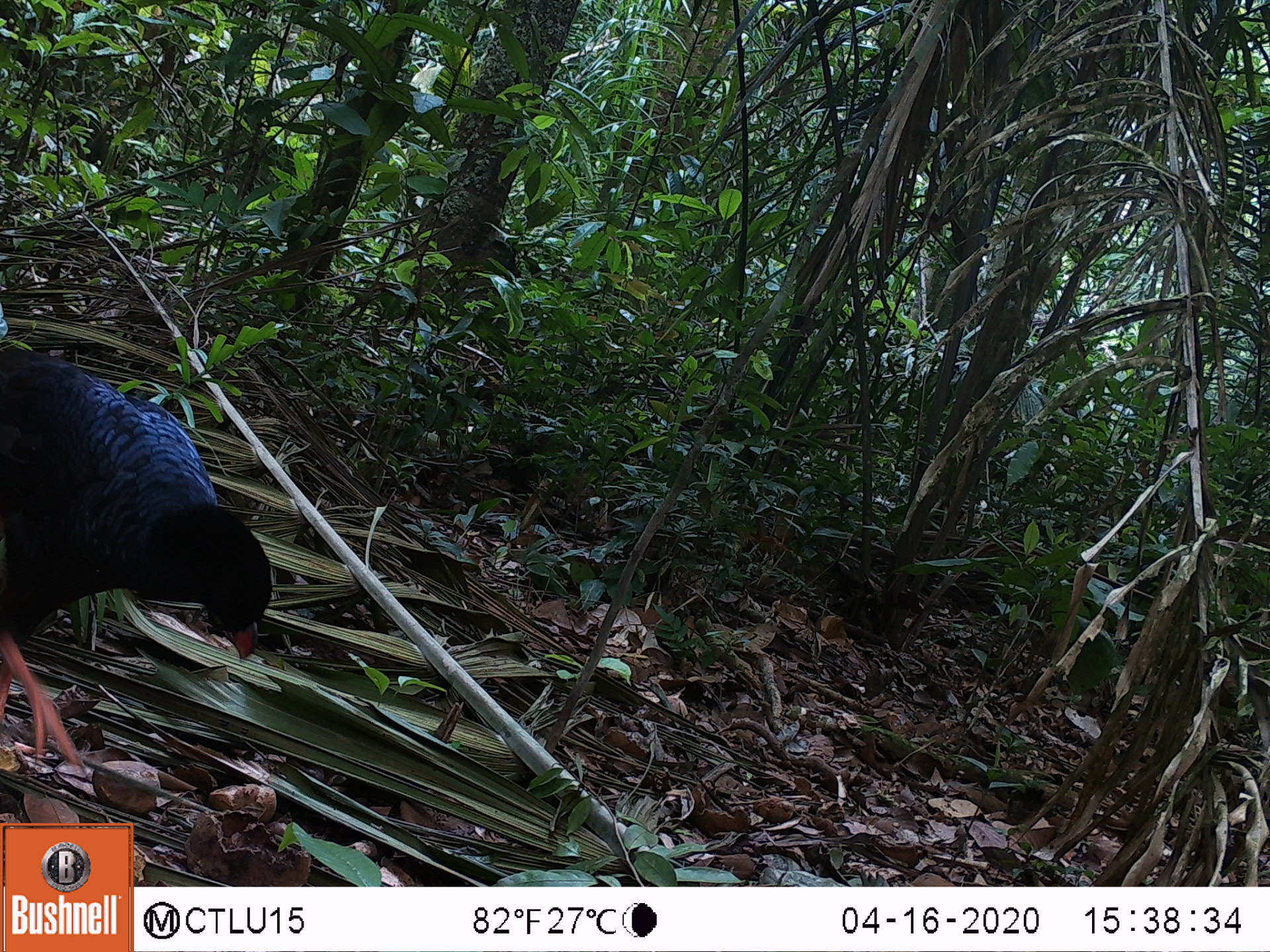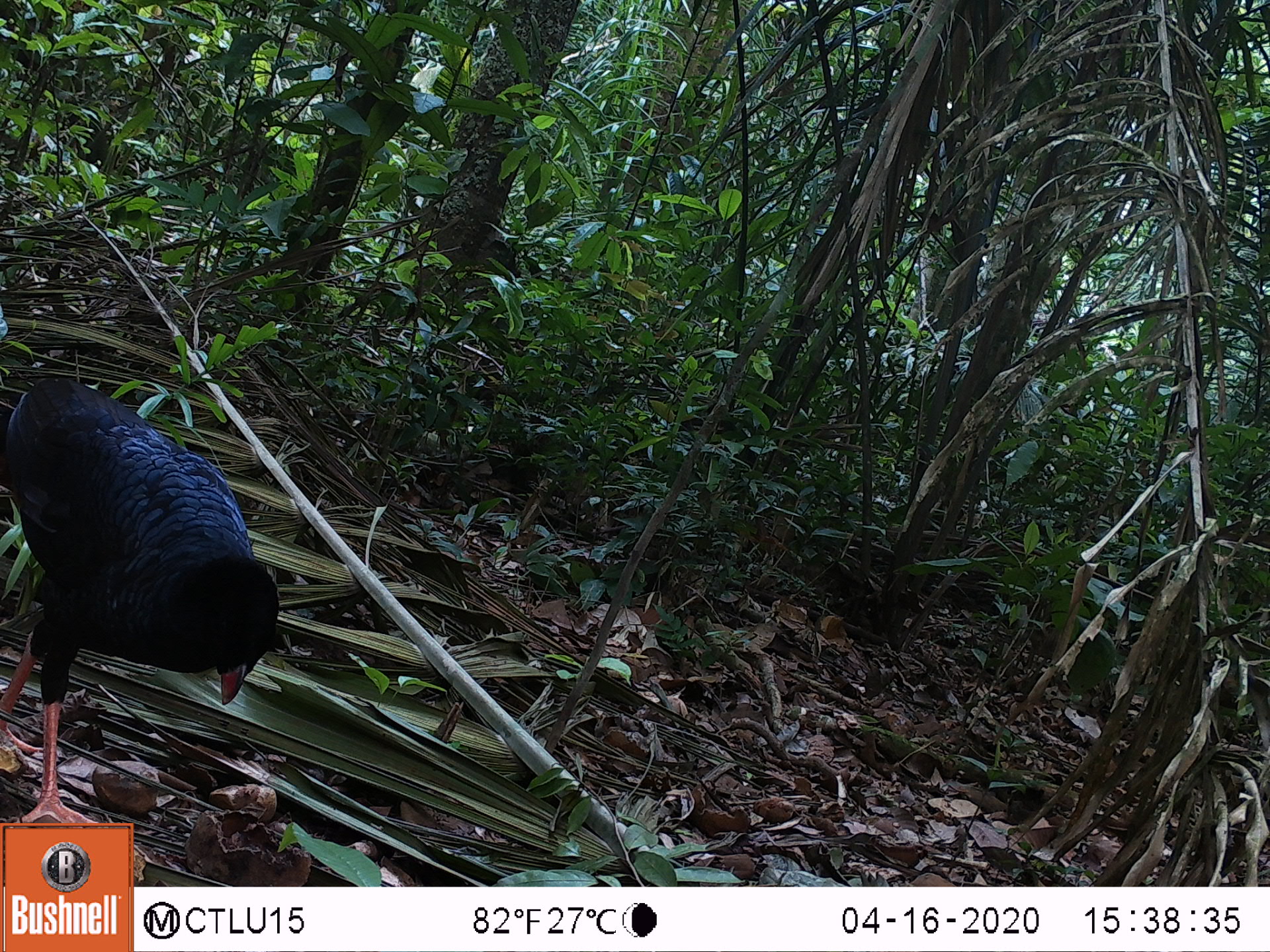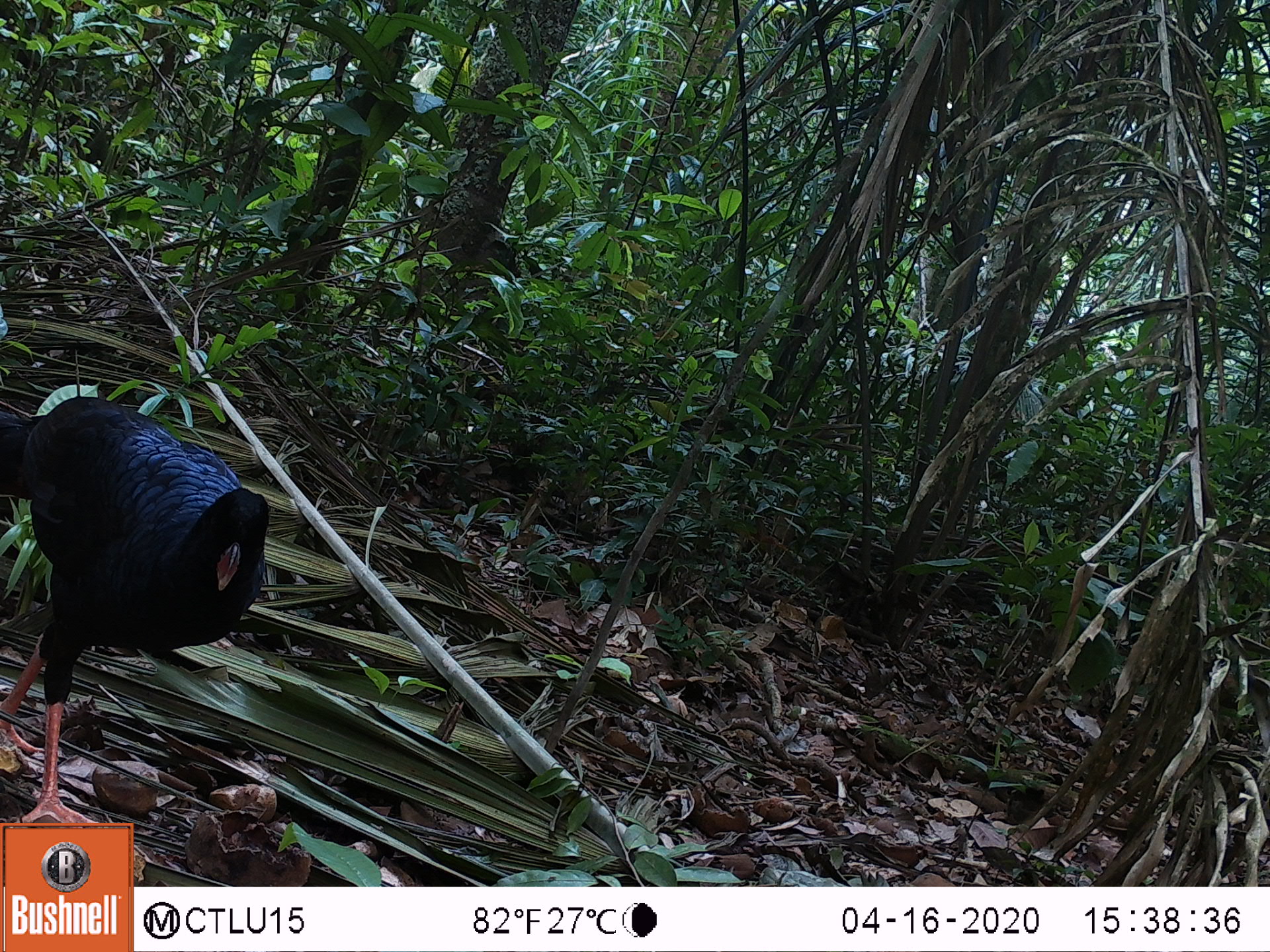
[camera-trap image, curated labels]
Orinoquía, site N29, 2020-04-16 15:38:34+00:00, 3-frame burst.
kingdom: Animalia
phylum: Chordata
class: Aves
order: Galliformes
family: Cracidae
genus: Mitu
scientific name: Mitu salvini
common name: salvin's currasow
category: salvins curassow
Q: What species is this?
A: Salvins curassow (salvin's currasow) (Mitu salvini).